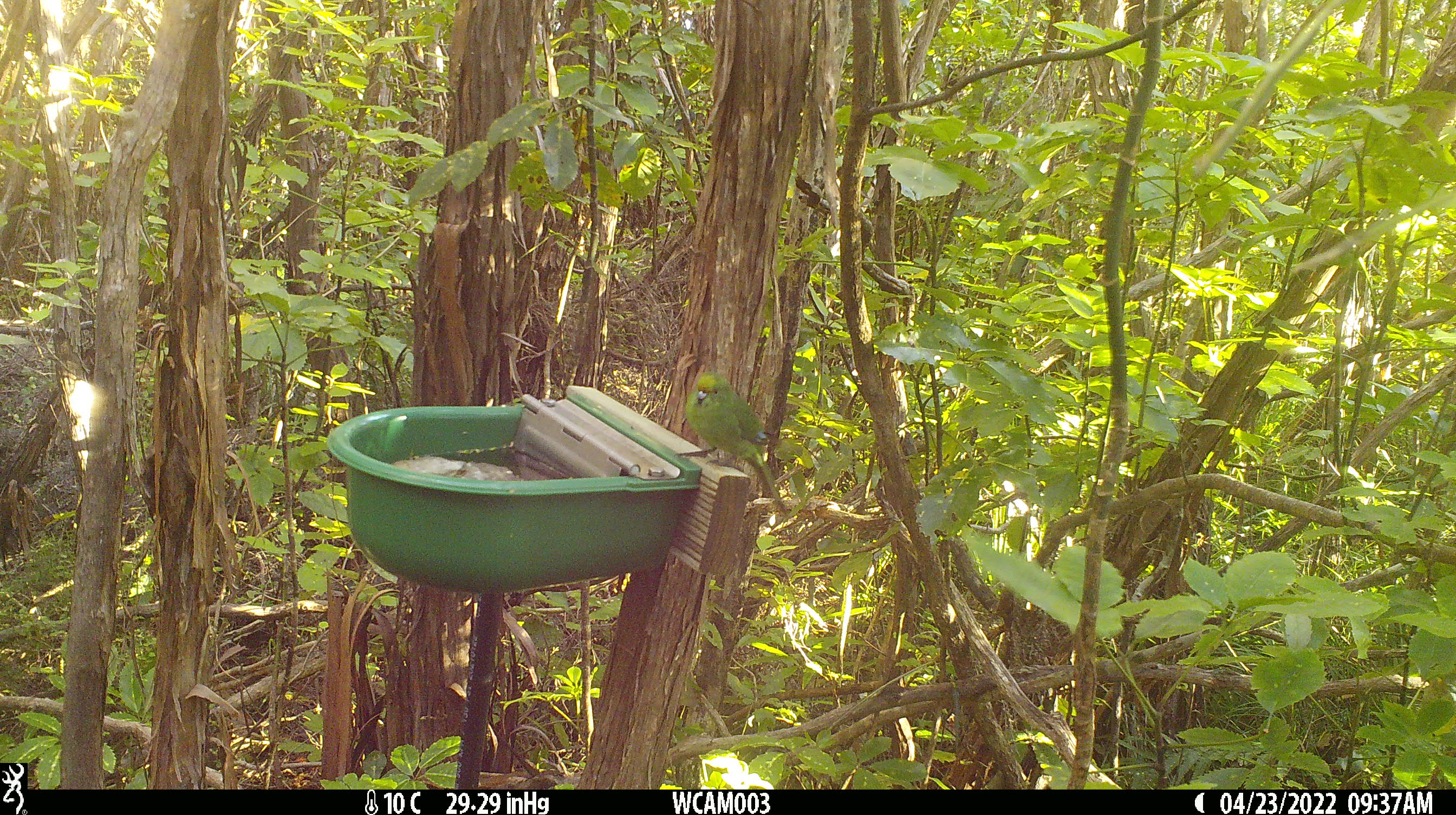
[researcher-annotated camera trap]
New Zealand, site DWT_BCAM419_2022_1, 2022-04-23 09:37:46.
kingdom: Animalia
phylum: Chordata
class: Aves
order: Psittaciformes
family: Psittaculidae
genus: Cyanoramphus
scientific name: Cyanoramphus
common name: parakeet